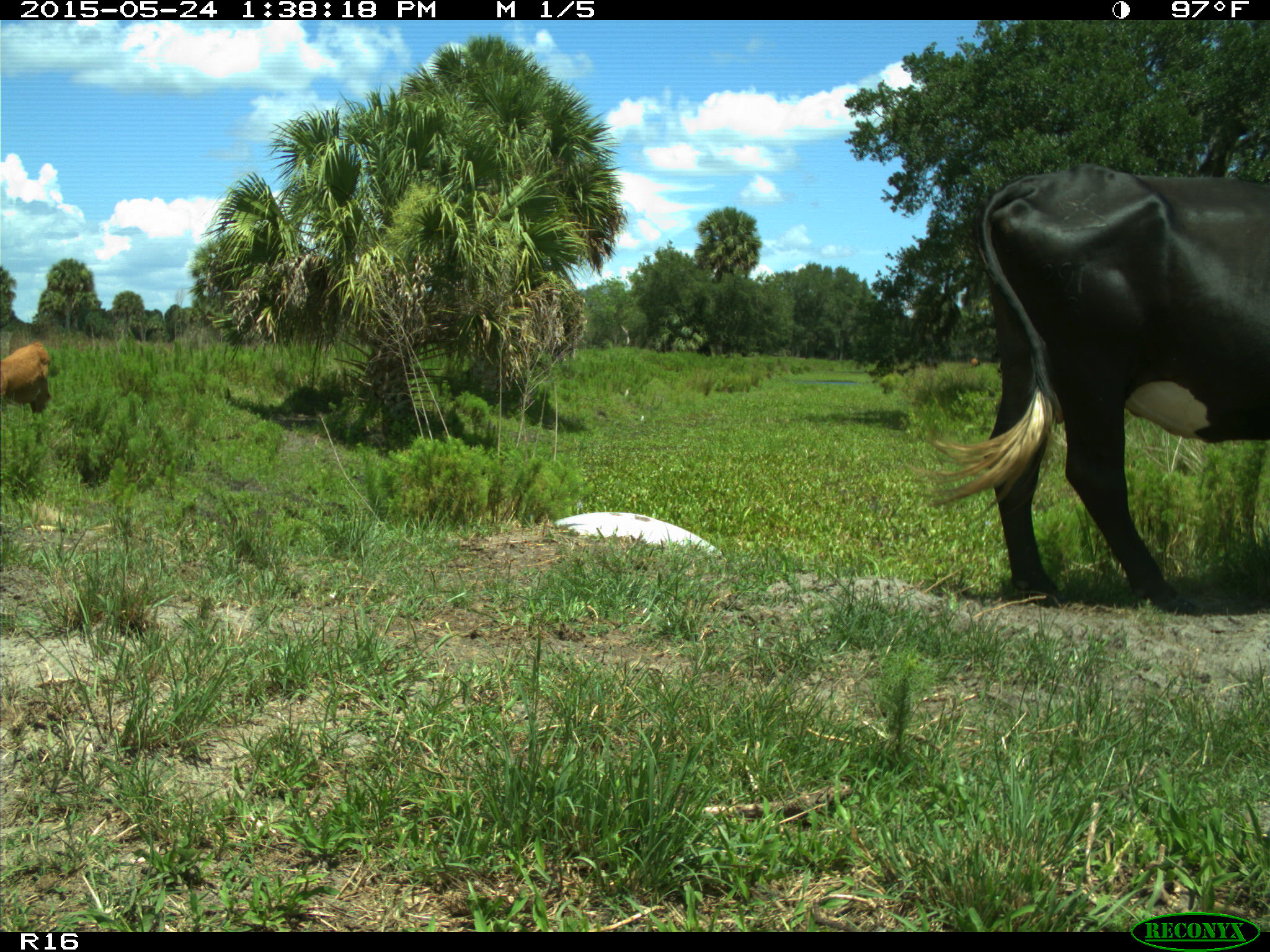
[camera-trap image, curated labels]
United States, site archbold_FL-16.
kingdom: Animalia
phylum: Chordata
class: Mammalia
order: Artiodactyla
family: Bovidae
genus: Bos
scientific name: Bos taurus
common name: domestic cow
Bos taurus (domestic cow).